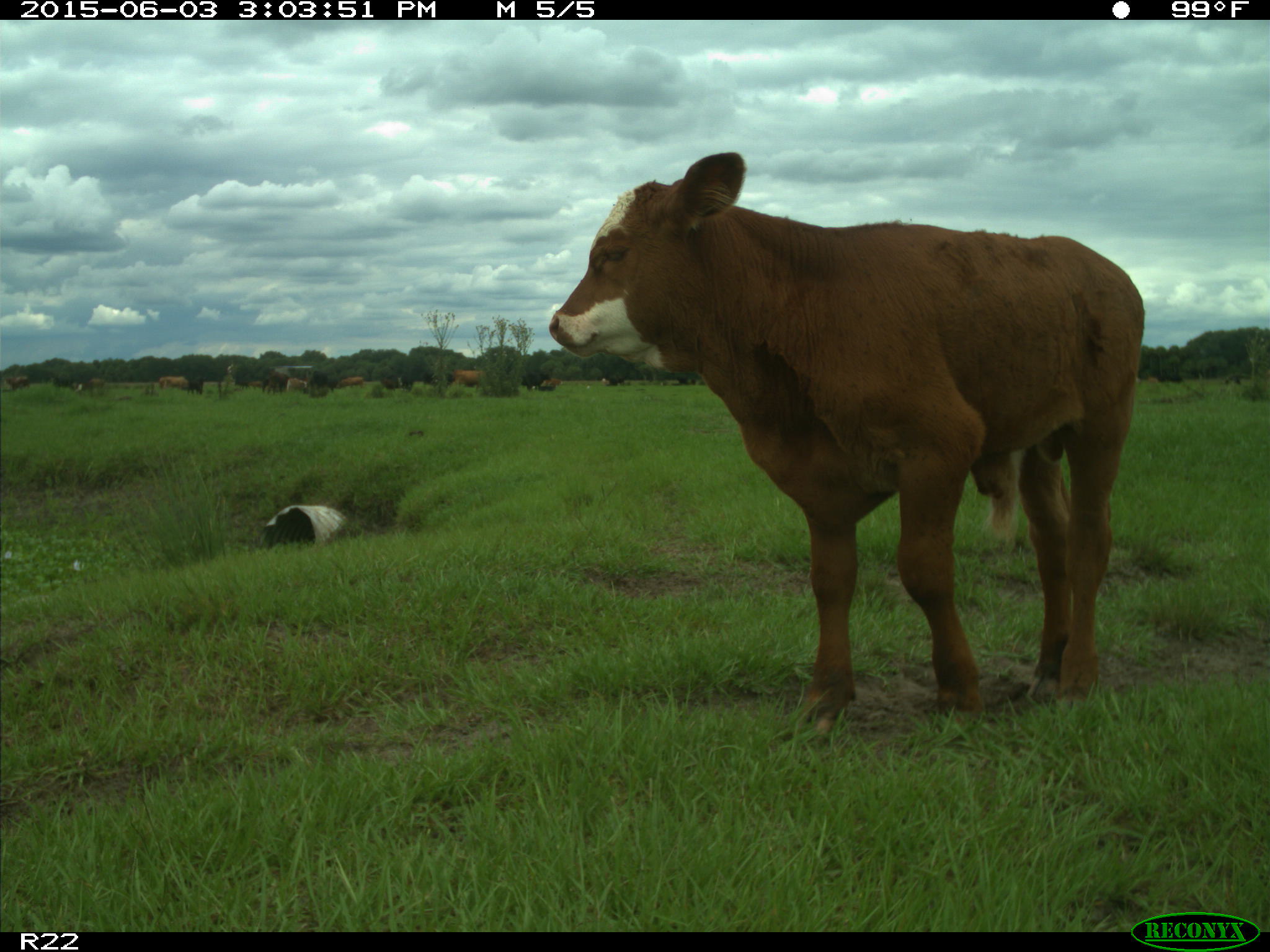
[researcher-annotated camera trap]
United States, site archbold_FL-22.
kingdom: Animalia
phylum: Chordata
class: Mammalia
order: Artiodactyla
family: Bovidae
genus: Bos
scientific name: Bos taurus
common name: domestic cow